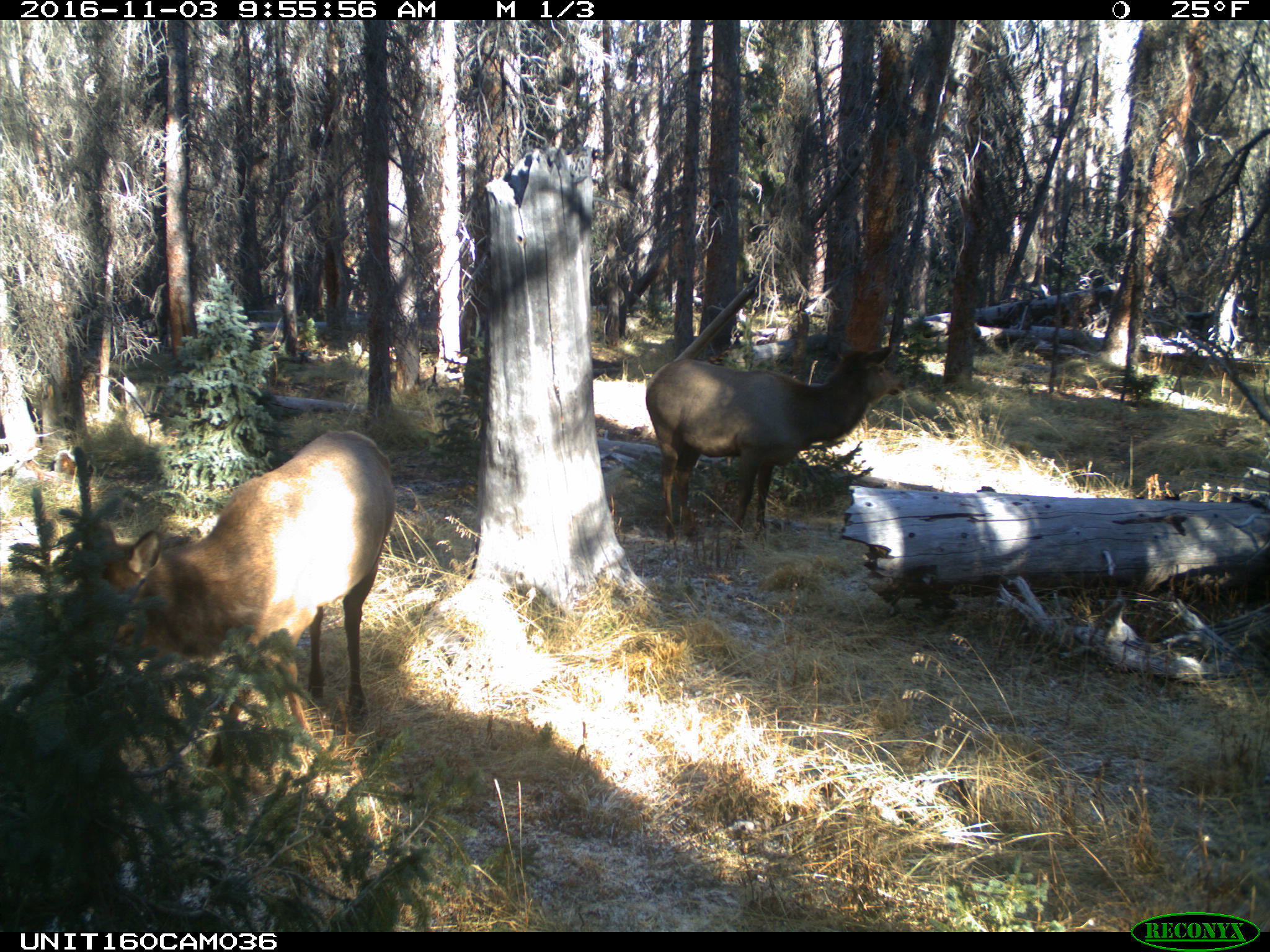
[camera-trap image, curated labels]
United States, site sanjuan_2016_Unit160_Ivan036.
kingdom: Animalia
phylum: Chordata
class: Mammalia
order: Artiodactyla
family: Cervidae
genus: Cervus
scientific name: Cervus elaphus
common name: red deer